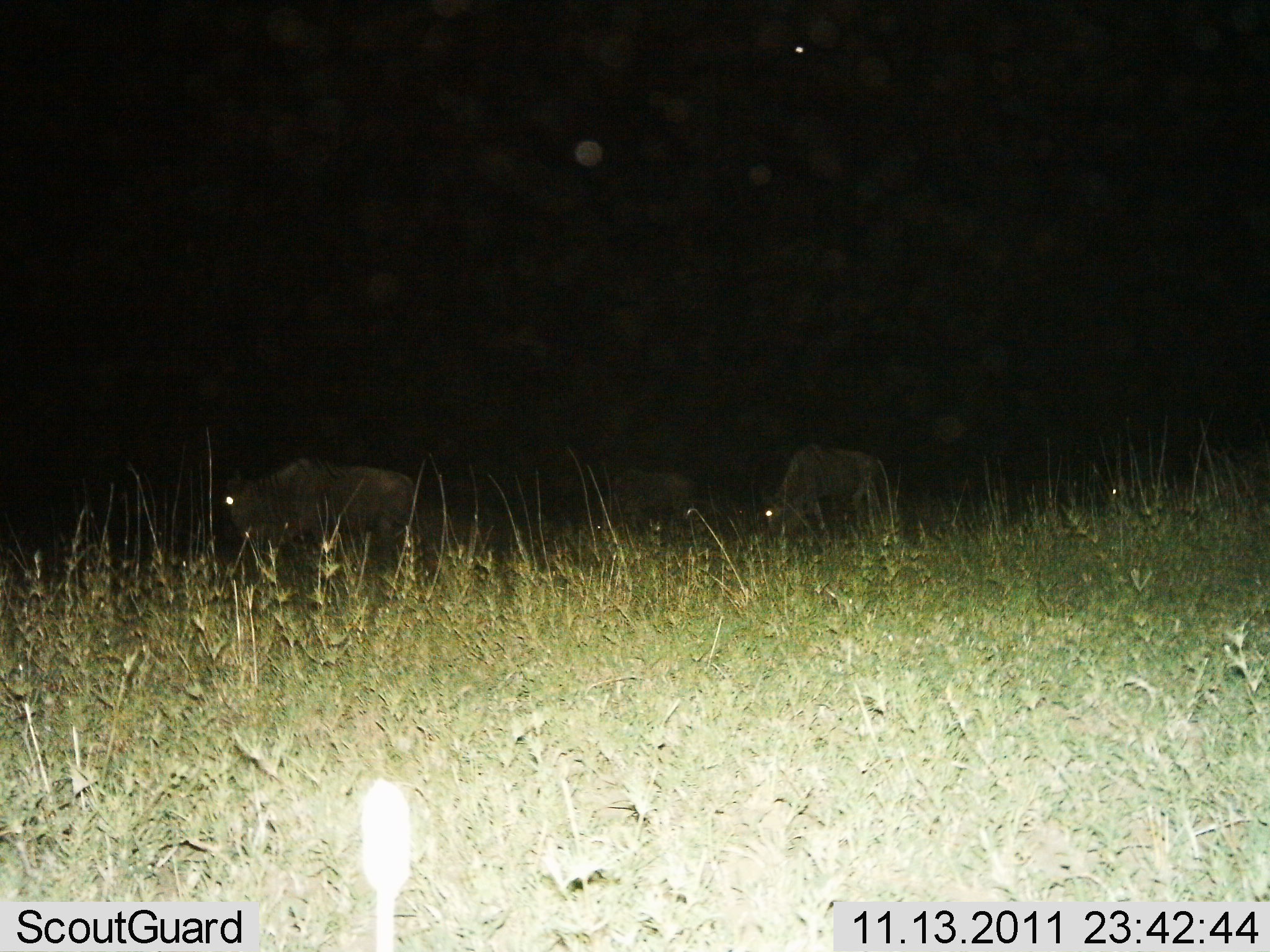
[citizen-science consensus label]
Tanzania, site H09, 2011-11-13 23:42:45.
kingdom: Animalia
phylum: Chordata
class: Mammalia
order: Artiodactyla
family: Bovidae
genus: Connochaetes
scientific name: Connochaetes taurinus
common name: blue wildebeest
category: wildebeest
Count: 3.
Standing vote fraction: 45%.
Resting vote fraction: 0%.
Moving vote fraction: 27%.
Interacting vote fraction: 0%.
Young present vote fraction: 0%.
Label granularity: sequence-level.